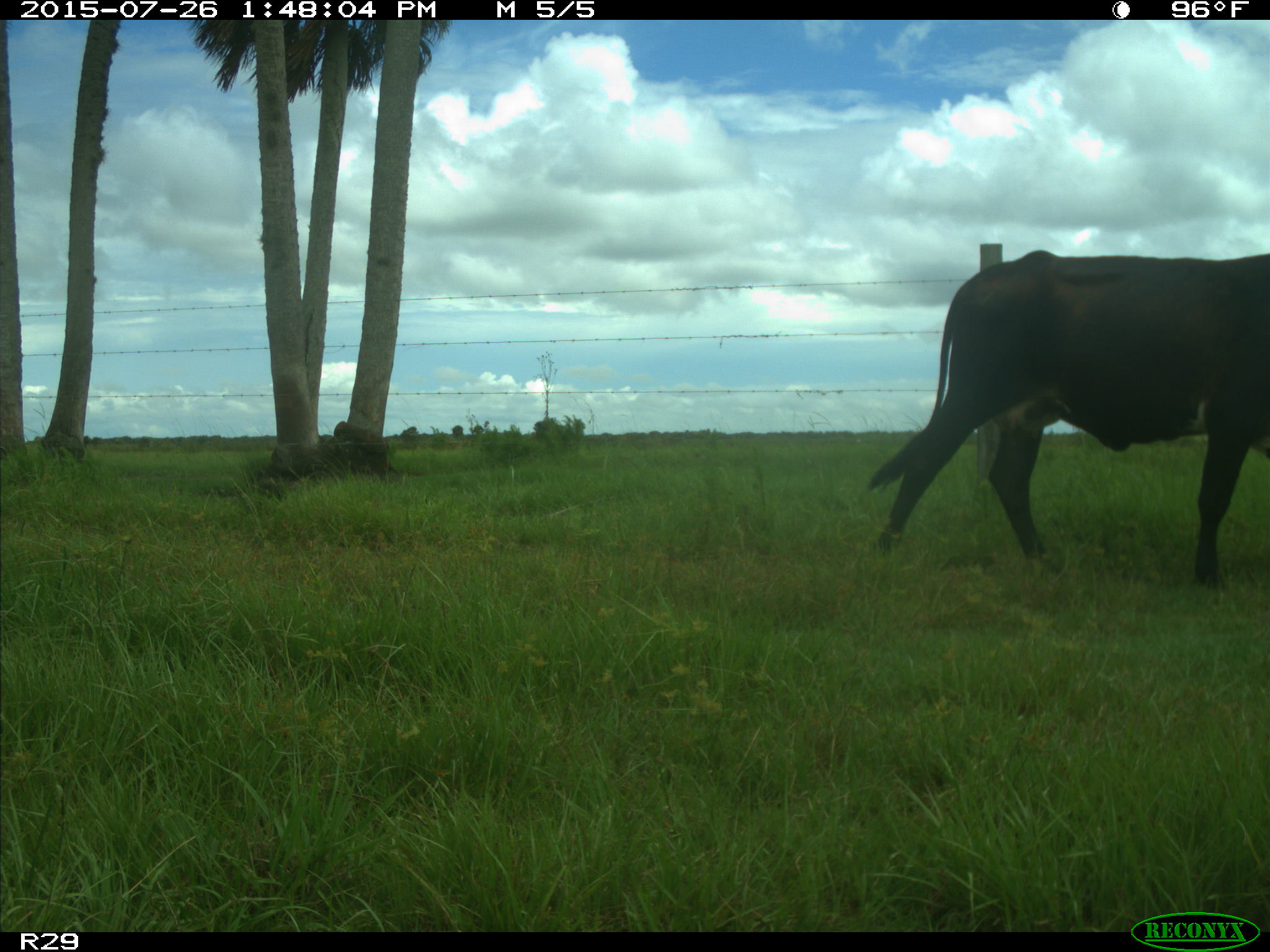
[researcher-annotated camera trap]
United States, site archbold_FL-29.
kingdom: Animalia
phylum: Chordata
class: Mammalia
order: Artiodactyla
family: Bovidae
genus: Bos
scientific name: Bos taurus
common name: domestic cow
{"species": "Bos taurus (domestic cow)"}